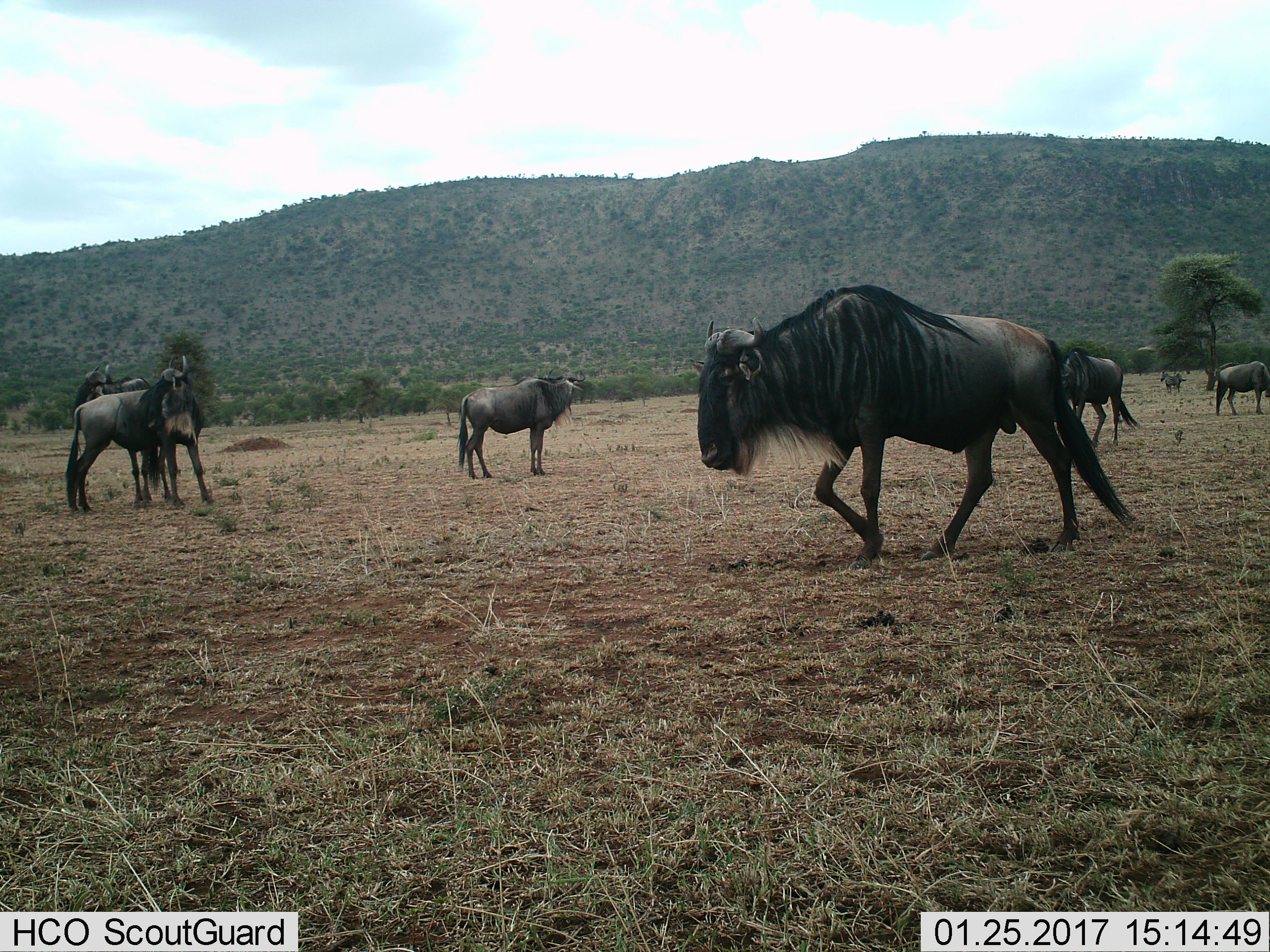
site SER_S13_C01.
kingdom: Animalia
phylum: Chordata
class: Mammalia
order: Artiodactyla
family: Bovidae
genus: Connochaetes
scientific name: Connochaetes taurinus taurinus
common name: blue wildebeest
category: wildebeestblue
Wildebeestblue (blue wildebeest) (Connochaetes taurinus taurinus), count 7. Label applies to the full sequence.